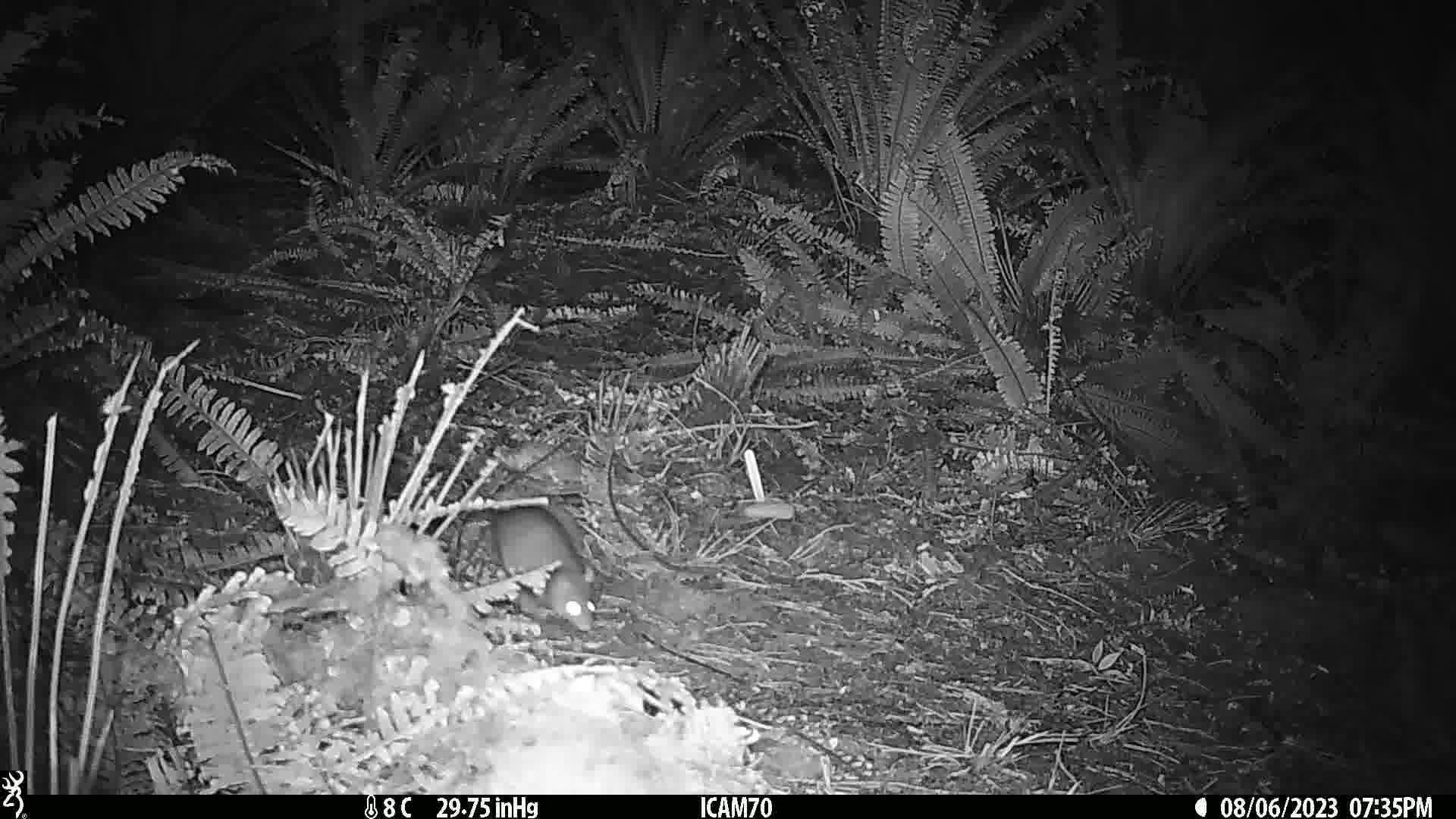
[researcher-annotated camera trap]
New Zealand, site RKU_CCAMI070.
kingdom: Animalia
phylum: Chordata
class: Mammalia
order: Rodentia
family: Muridae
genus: Rattus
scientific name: Rattus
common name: rat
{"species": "rat (Rattus)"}